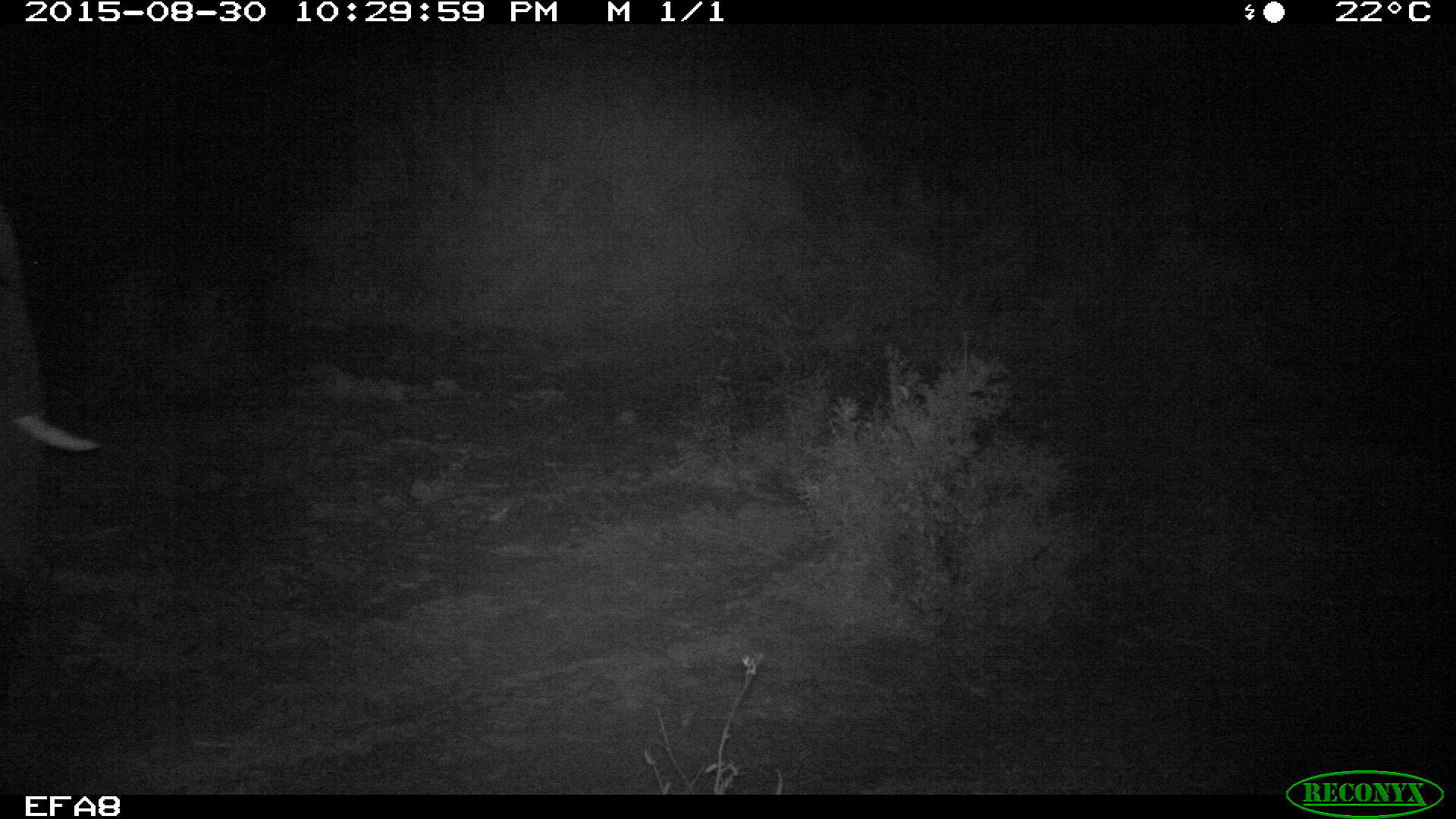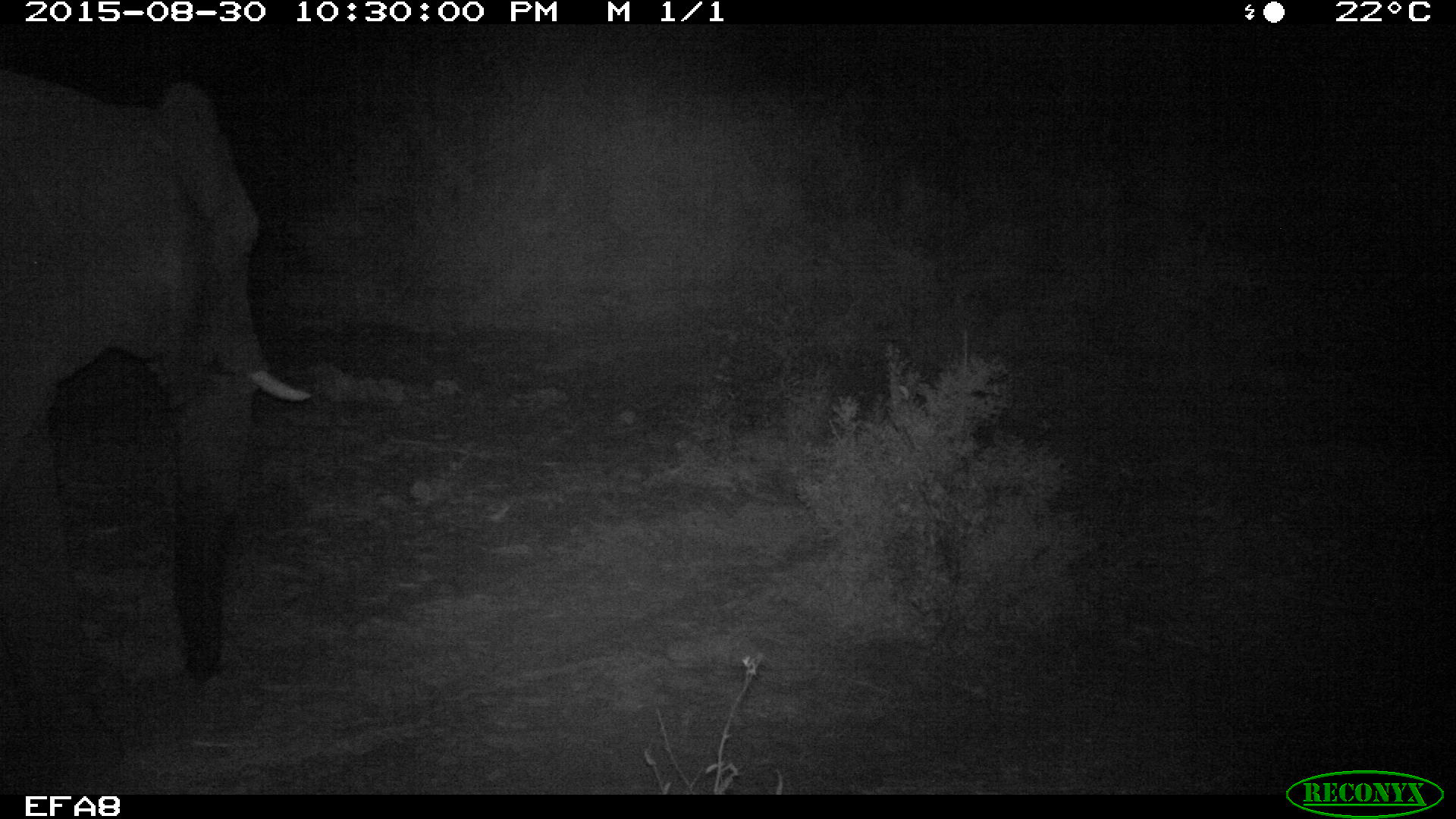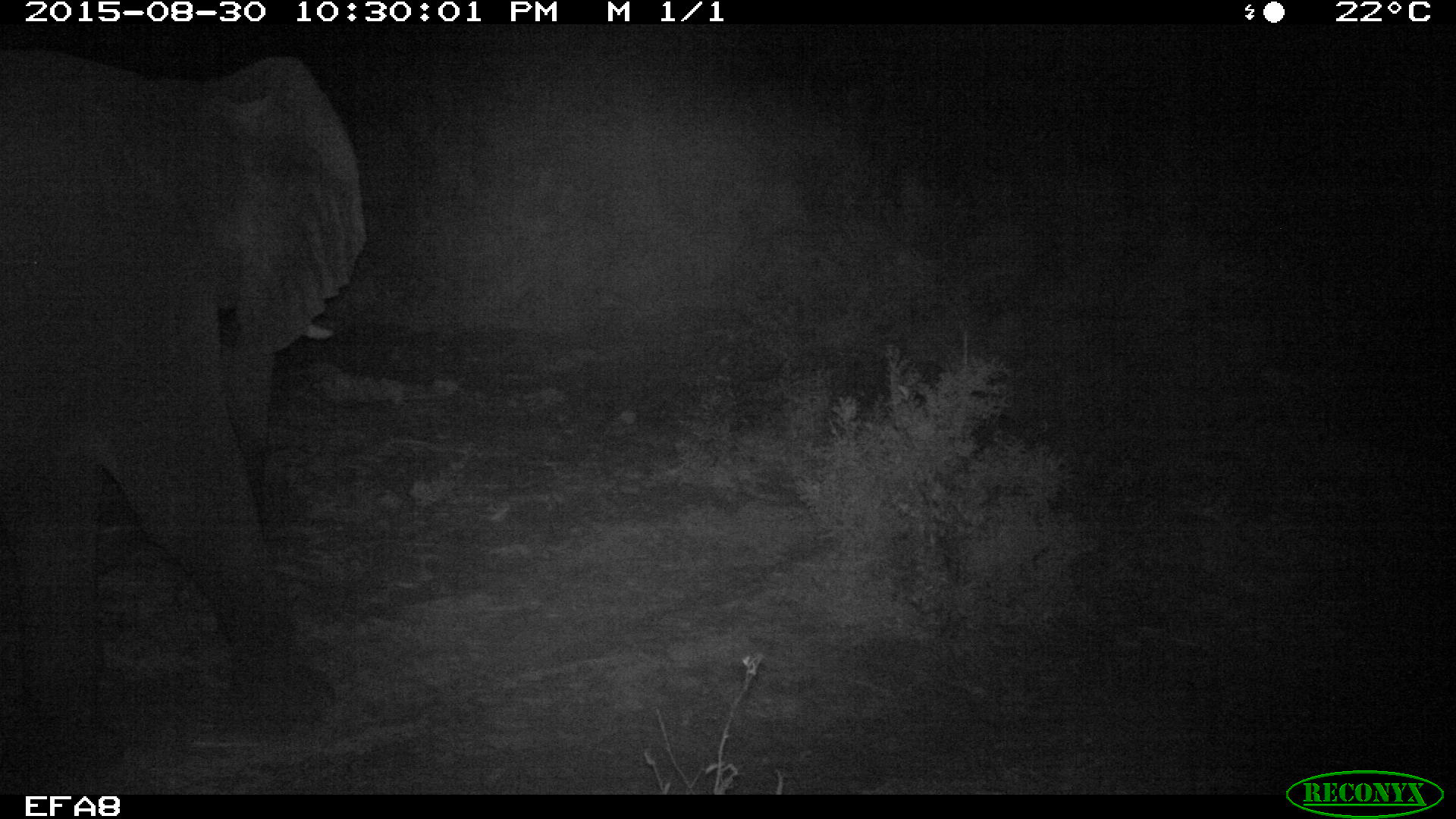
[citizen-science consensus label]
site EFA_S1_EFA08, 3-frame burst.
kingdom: Animalia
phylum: Chordata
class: Mammalia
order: Proboscidea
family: Elephantidae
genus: Loxodonta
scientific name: Loxodonta africana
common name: african bush elephant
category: elephant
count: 1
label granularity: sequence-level